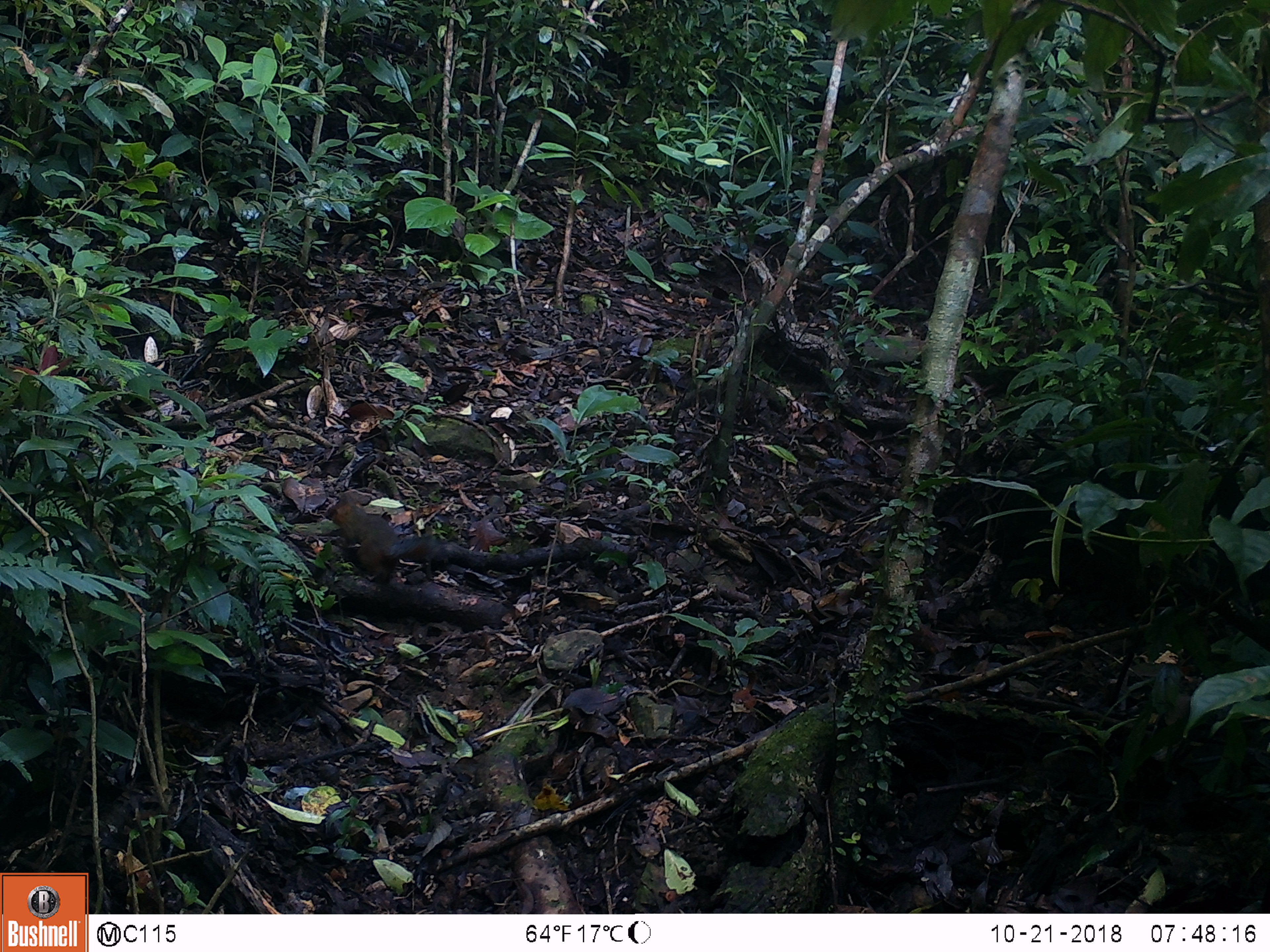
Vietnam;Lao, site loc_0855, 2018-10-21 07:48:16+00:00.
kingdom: Animalia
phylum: Chordata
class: Mammalia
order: Rodentia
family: Sciuridae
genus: Dremomys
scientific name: Dremomys rufigenis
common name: red-cheeked squirrel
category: red cheeked squirrel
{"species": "red cheeked squirrel (red-cheeked squirrel) (Dremomys rufigenis)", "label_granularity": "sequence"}